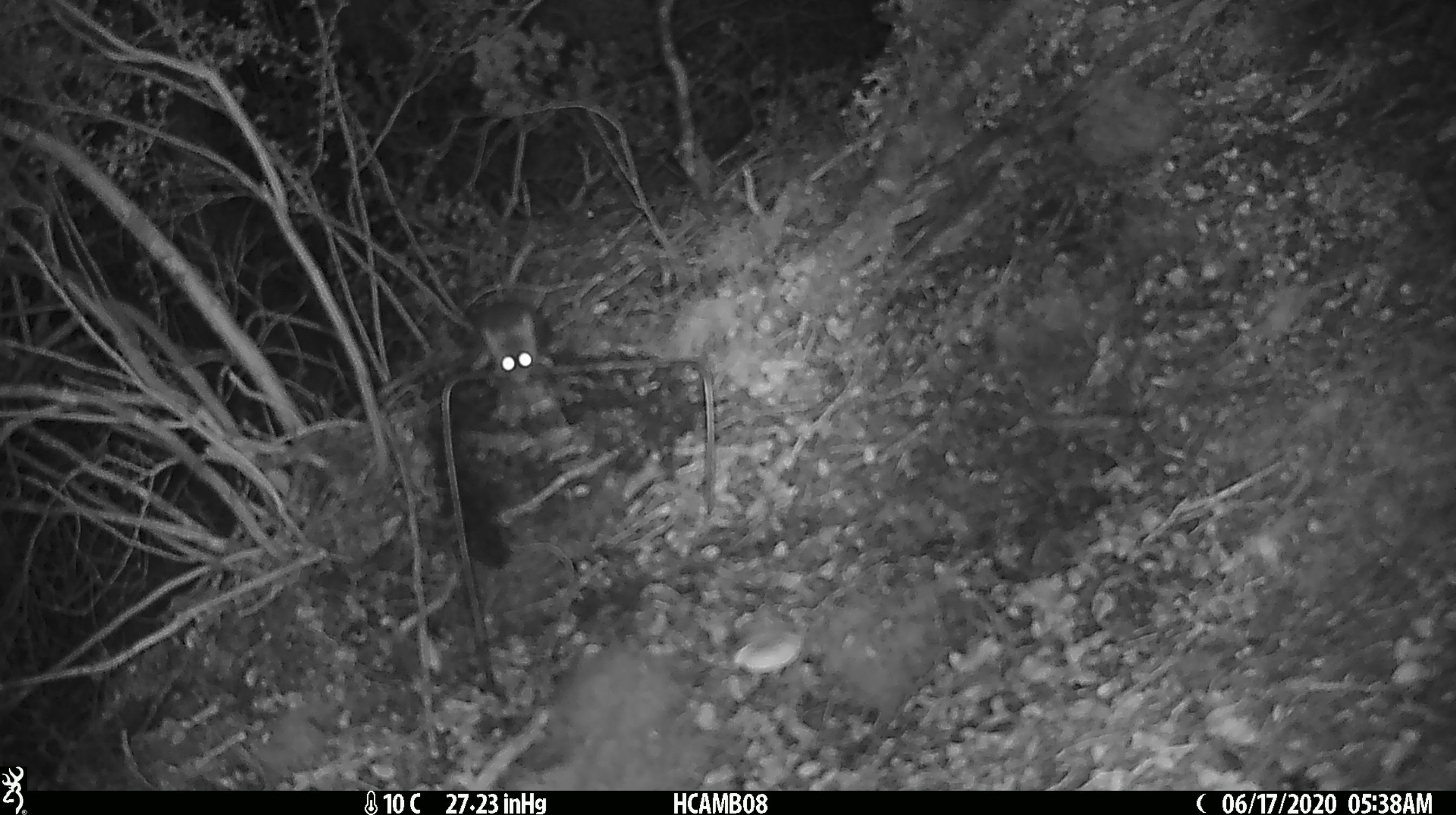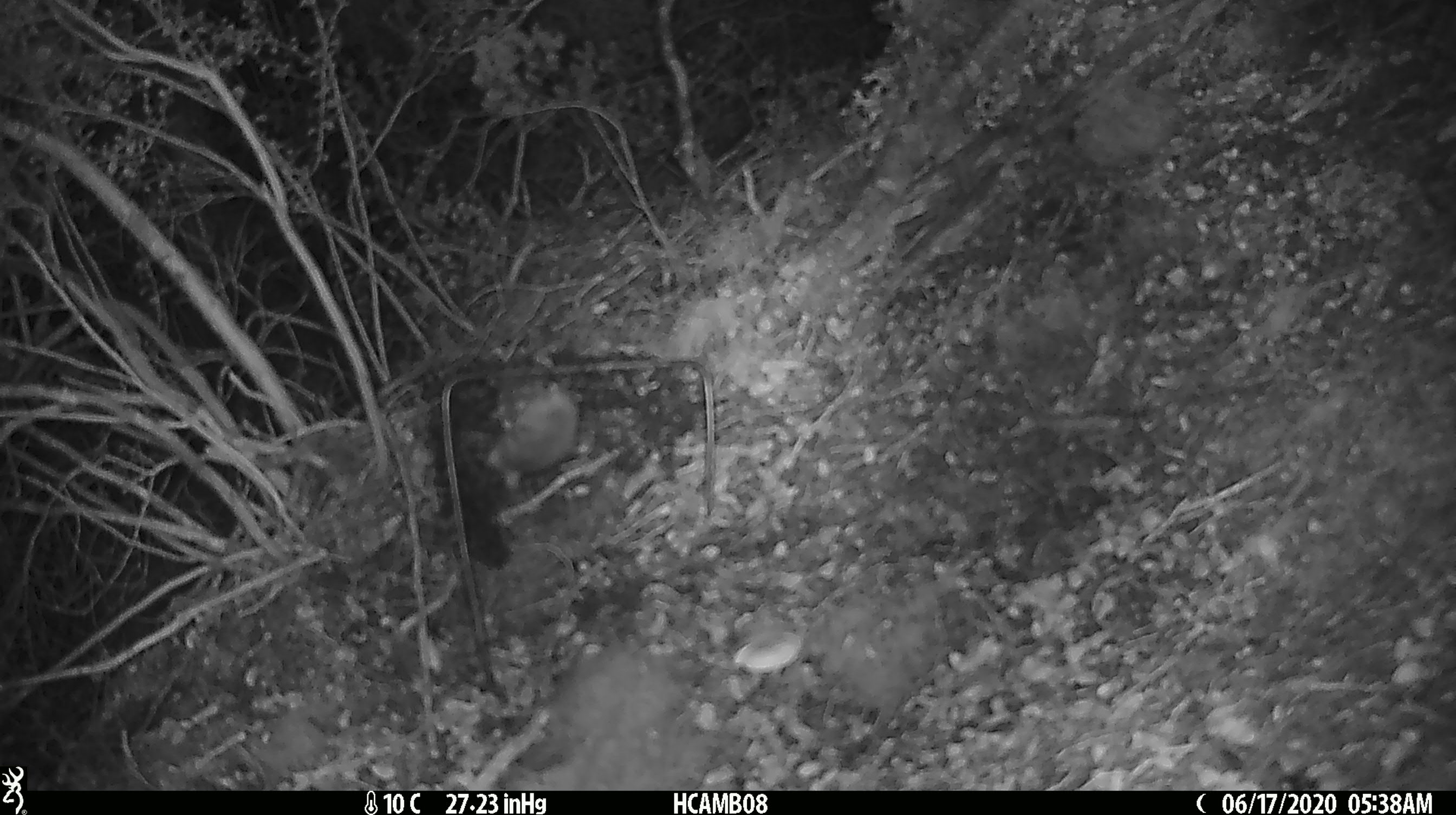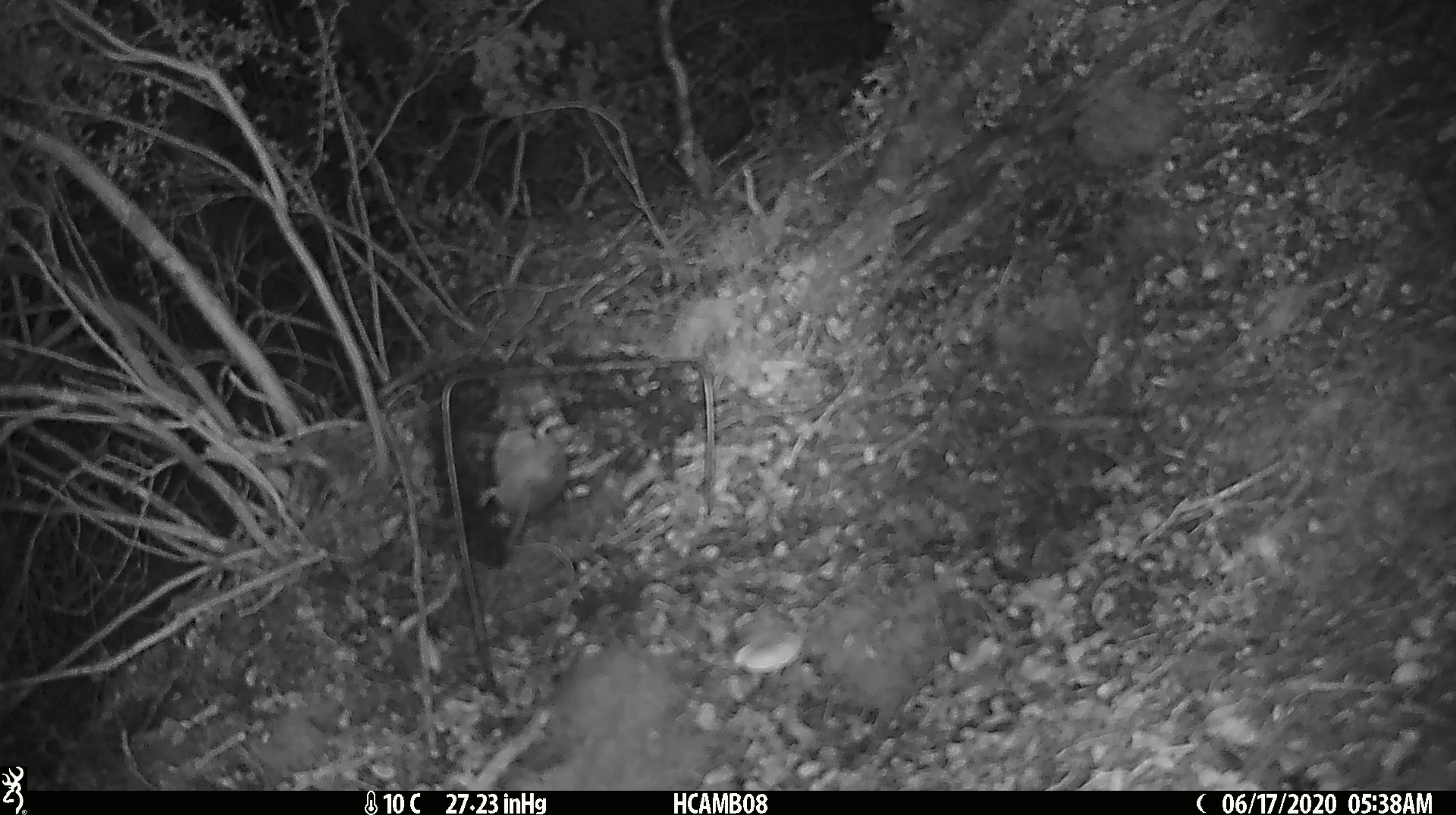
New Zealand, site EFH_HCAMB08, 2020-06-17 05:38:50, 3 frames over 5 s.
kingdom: Animalia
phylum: Chordata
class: Mammalia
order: Rodentia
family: Muridae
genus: Mus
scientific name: Mus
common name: mouse